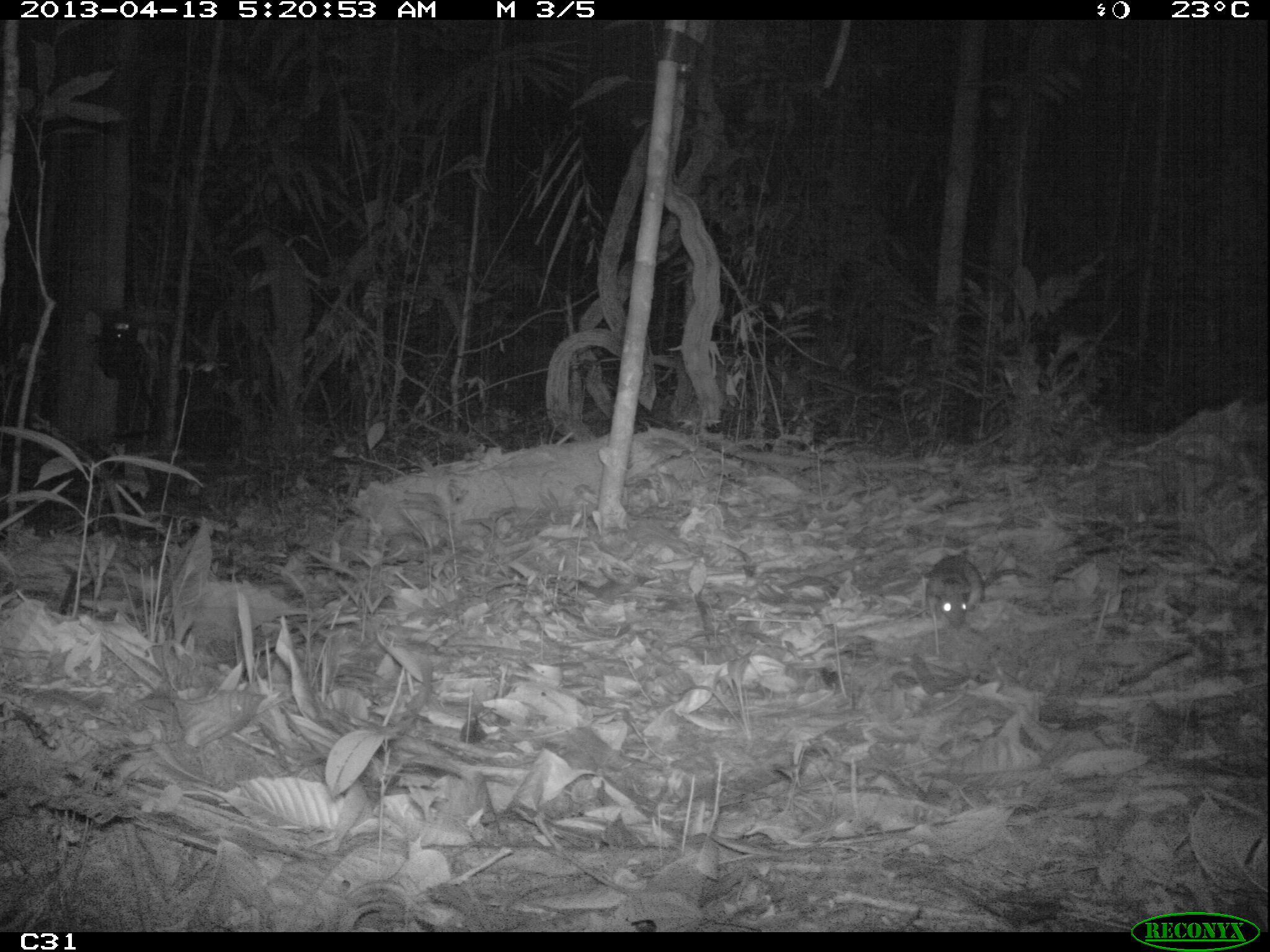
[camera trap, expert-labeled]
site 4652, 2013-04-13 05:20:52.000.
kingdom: Animalia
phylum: Chordata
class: Mammalia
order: Rodentia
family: Muridae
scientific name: Muridae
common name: mice, rats, and gerbils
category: unknown mouse or rat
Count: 1.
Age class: adult.